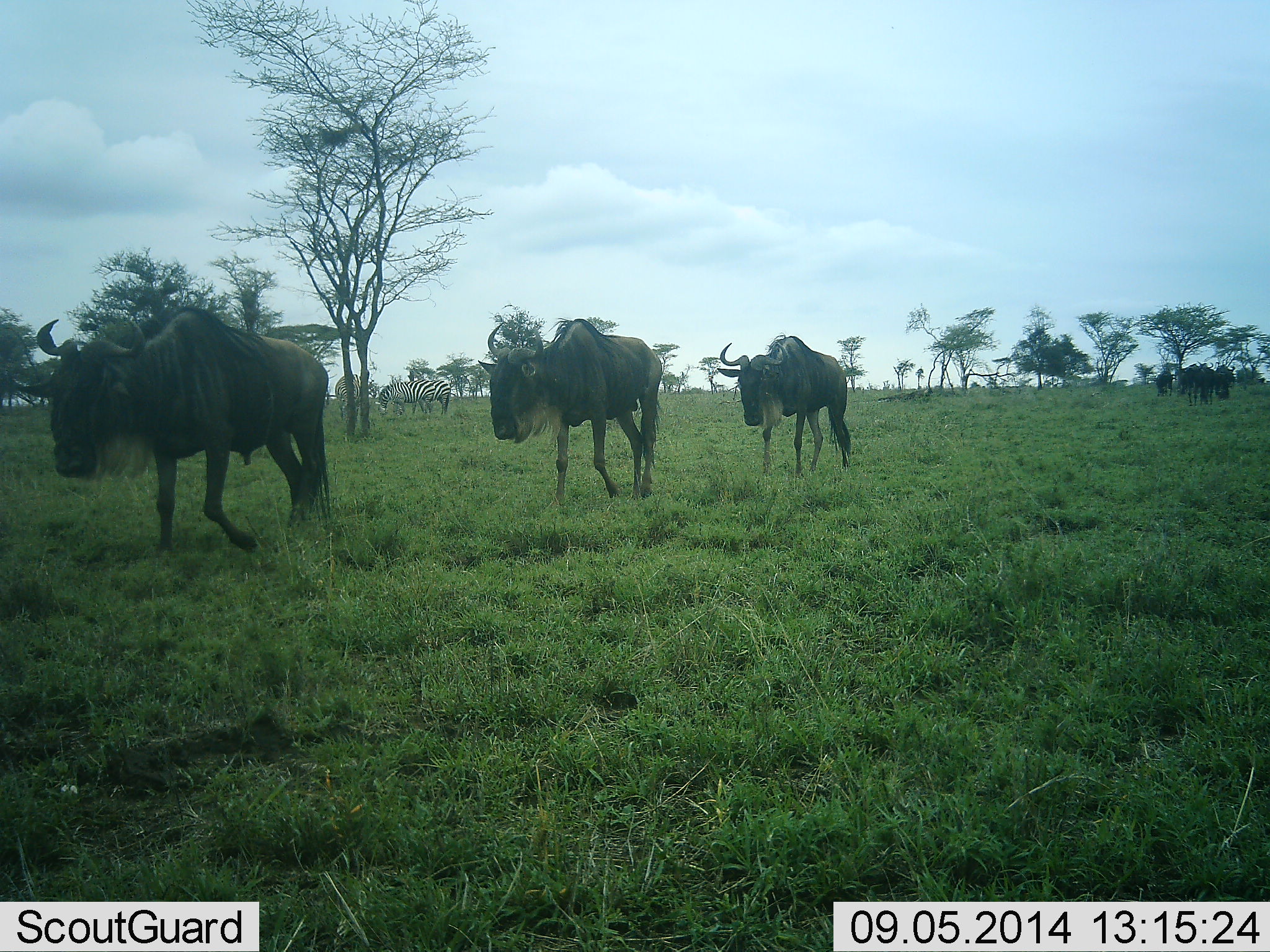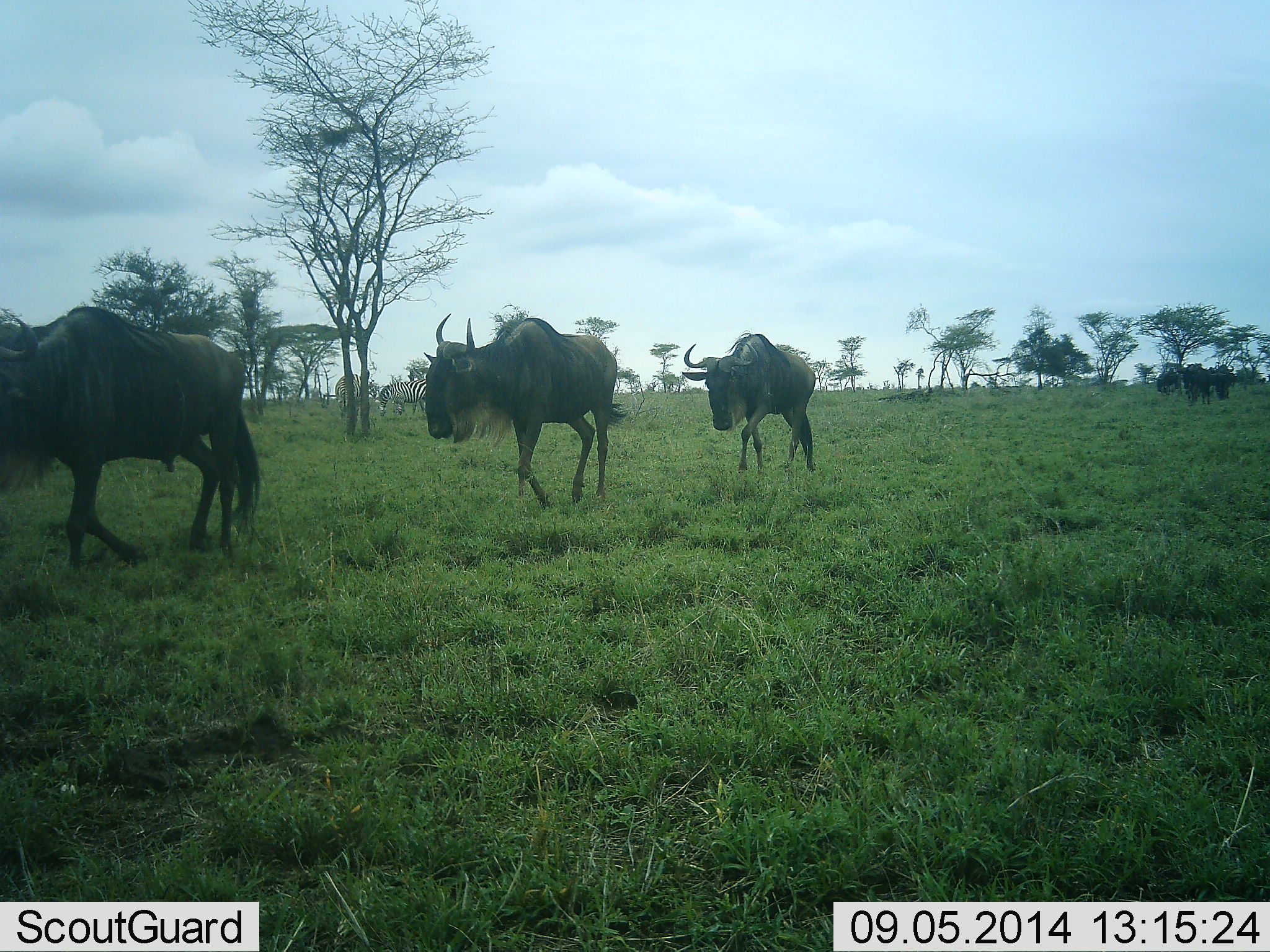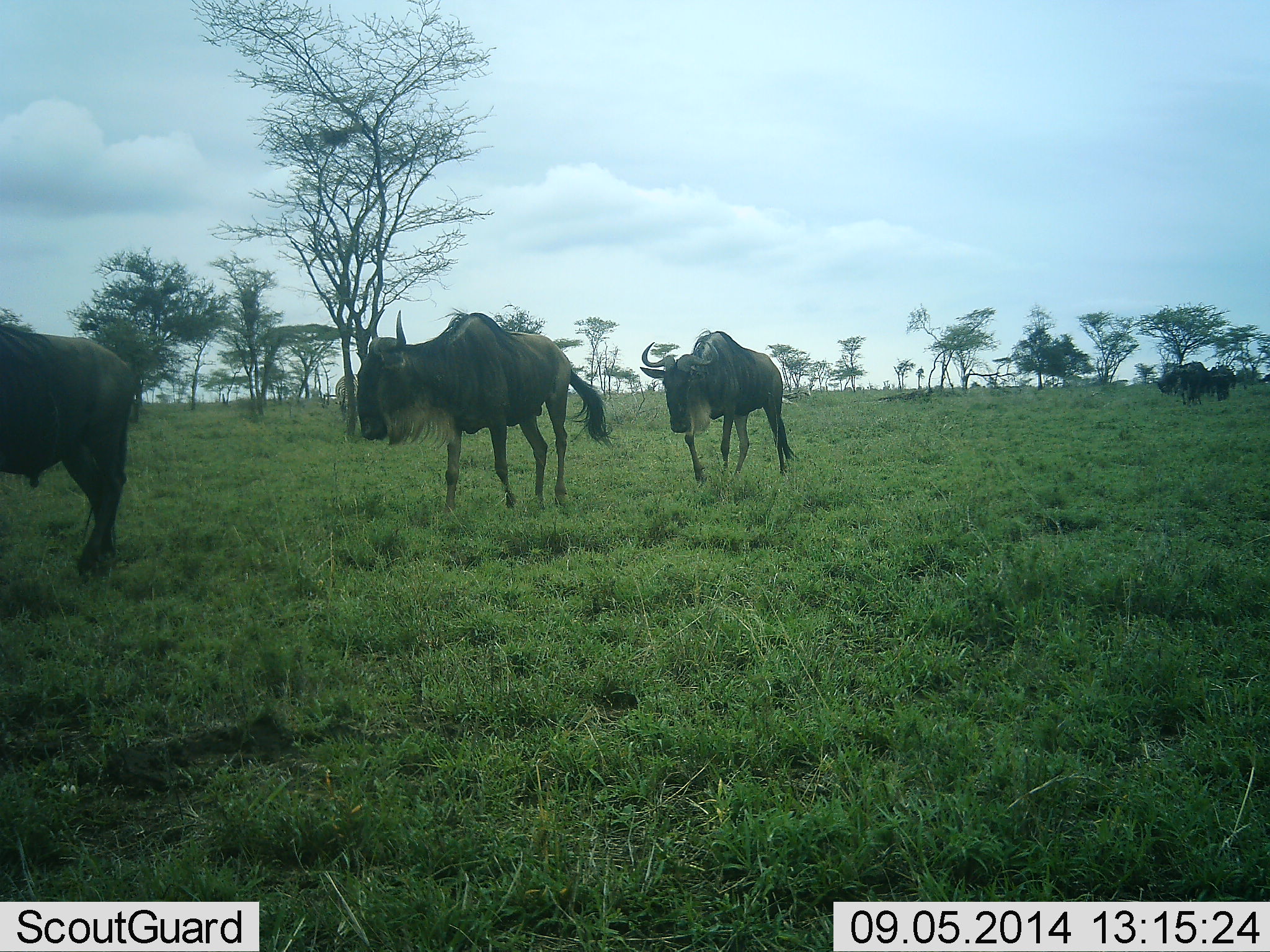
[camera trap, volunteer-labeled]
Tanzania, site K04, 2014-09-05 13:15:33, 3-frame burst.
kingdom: Animalia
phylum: Chordata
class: Mammalia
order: Artiodactyla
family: Bovidae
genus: Connochaetes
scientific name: Connochaetes taurinus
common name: blue wildebeest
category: wildebeest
Wildebeest (blue wildebeest) (Connochaetes taurinus), count 6. Behavior (volunteer vote fractions): standing 12%, resting 0%, moving 100%, interacting 0%. Young present (vote fraction): 0%. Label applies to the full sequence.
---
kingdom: Animalia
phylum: Chordata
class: Mammalia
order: Perissodactyla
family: Equidae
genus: Equus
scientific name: Equus quagga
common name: plains zebra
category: zebra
Zebra (plains zebra) (Equus quagga), count 2. Behavior (volunteer vote fractions): standing 64%, resting 0%, moving 0%, interacting 0%. Young present (vote fraction): 0%. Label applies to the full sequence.